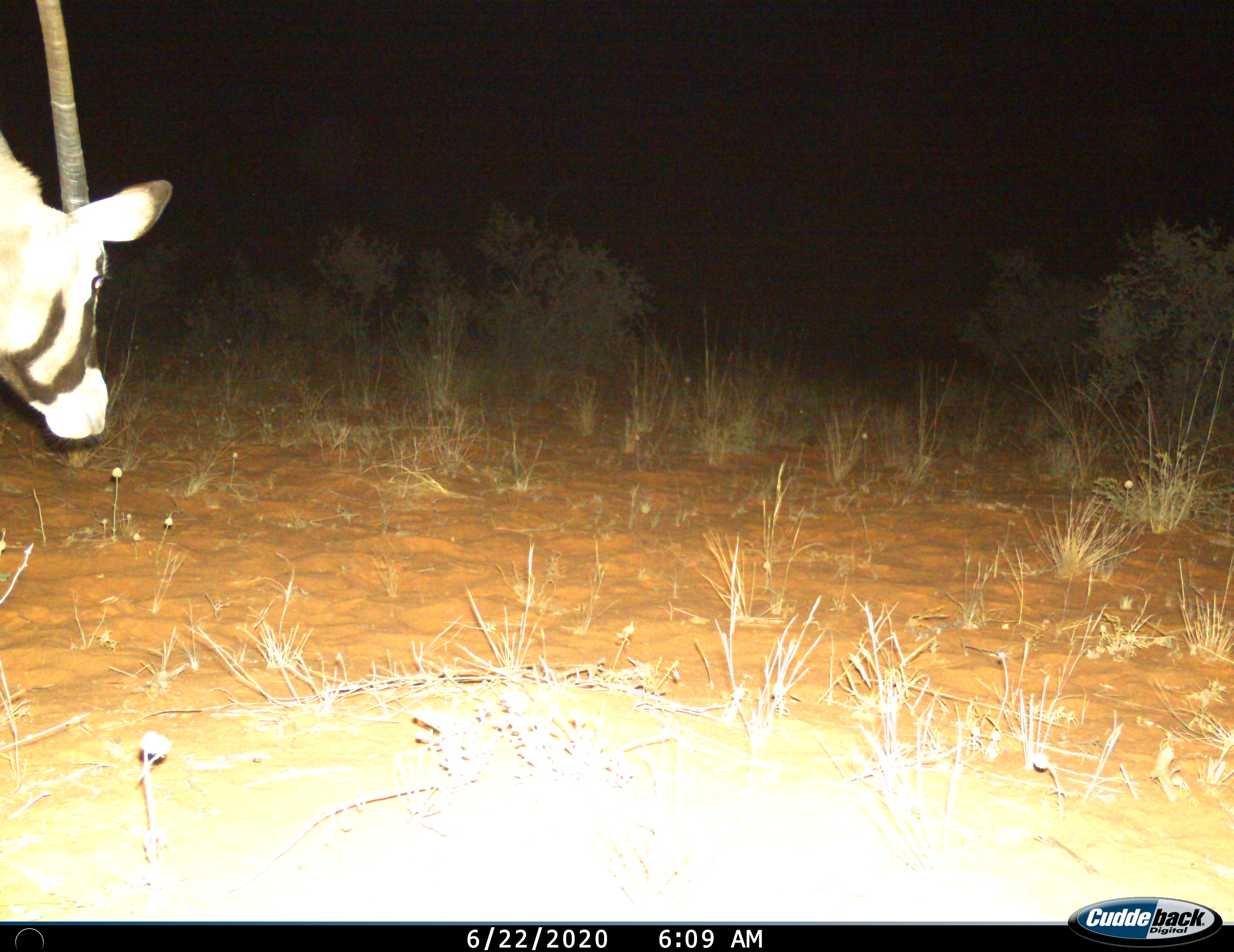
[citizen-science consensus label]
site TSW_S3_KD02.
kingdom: Animalia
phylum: Chordata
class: Mammalia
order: Artiodactyla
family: Bovidae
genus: Oryx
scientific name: Oryx gazella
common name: gemsbok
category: oryx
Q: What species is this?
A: Oryx (gemsbok) (Oryx gazella).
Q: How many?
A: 1.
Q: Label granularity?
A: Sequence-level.